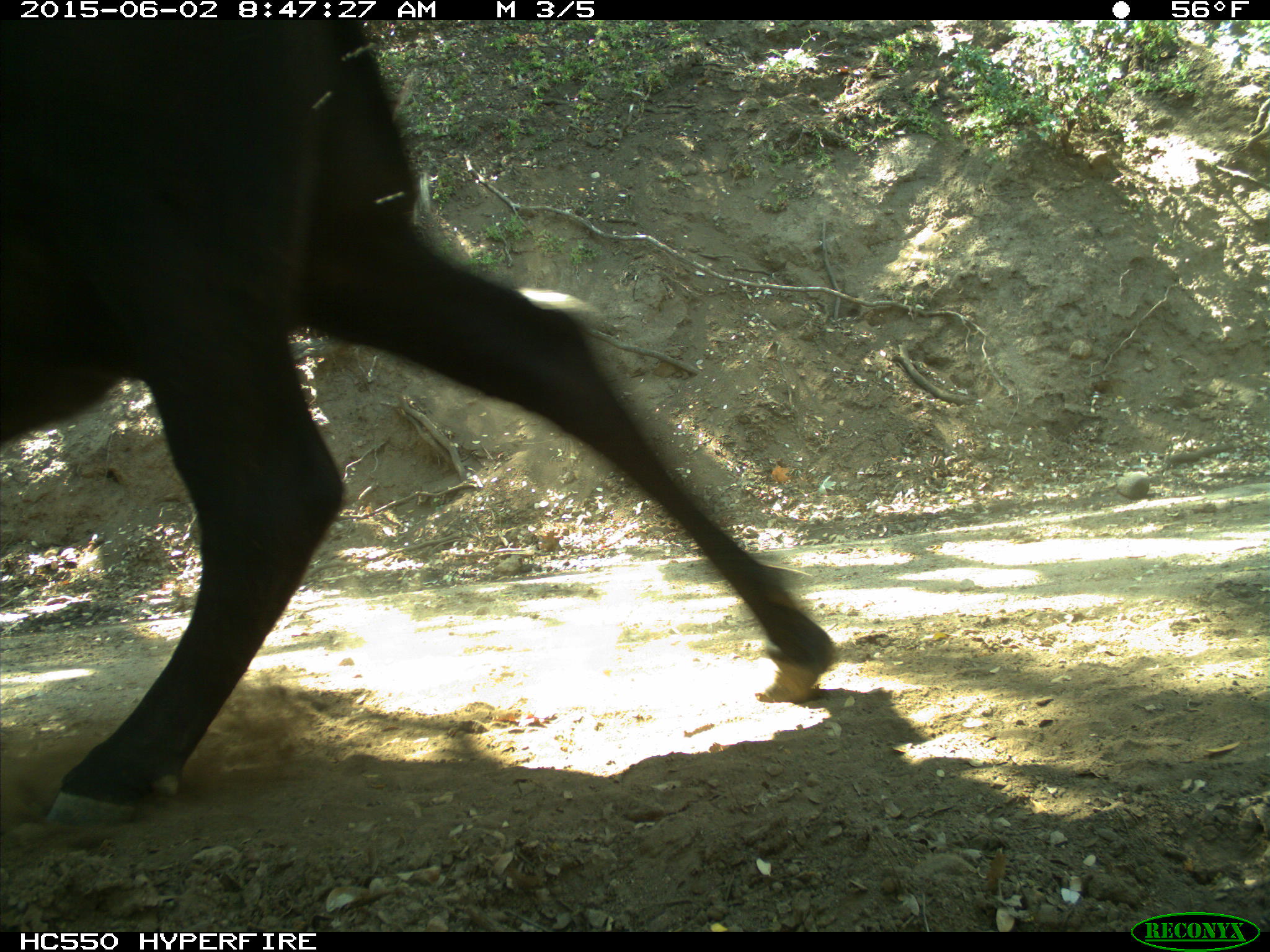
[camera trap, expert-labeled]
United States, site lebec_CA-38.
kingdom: Animalia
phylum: Chordata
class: Mammalia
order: Artiodactyla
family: Bovidae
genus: Bos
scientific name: Bos taurus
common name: domestic cow